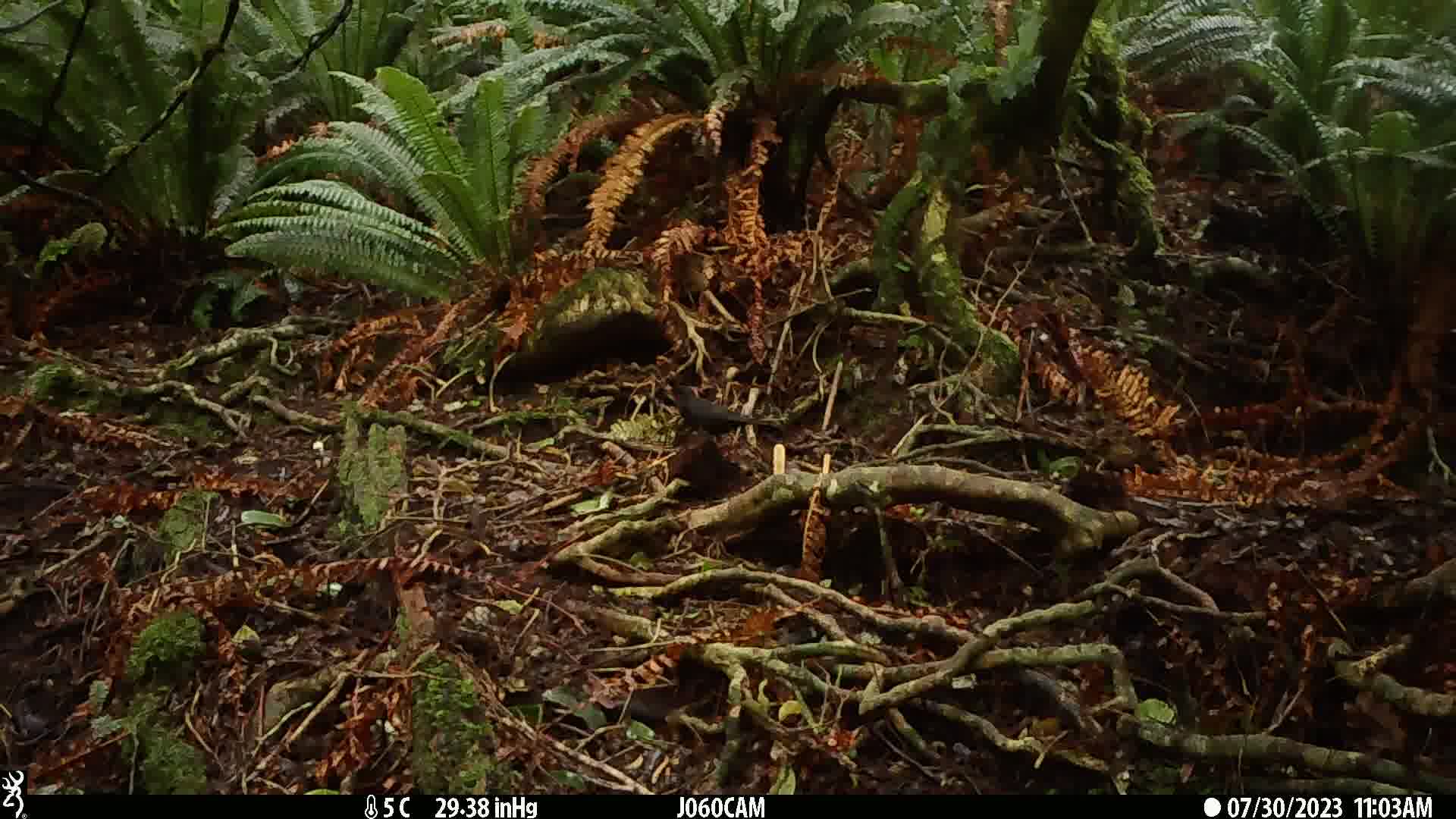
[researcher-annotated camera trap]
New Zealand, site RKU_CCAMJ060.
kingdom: Animalia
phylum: Chordata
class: Aves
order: Passeriformes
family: Turdidae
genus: Turdus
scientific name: Turdus merula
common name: eurasian blackbird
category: blackbird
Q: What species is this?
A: Blackbird (eurasian blackbird) (Turdus merula).